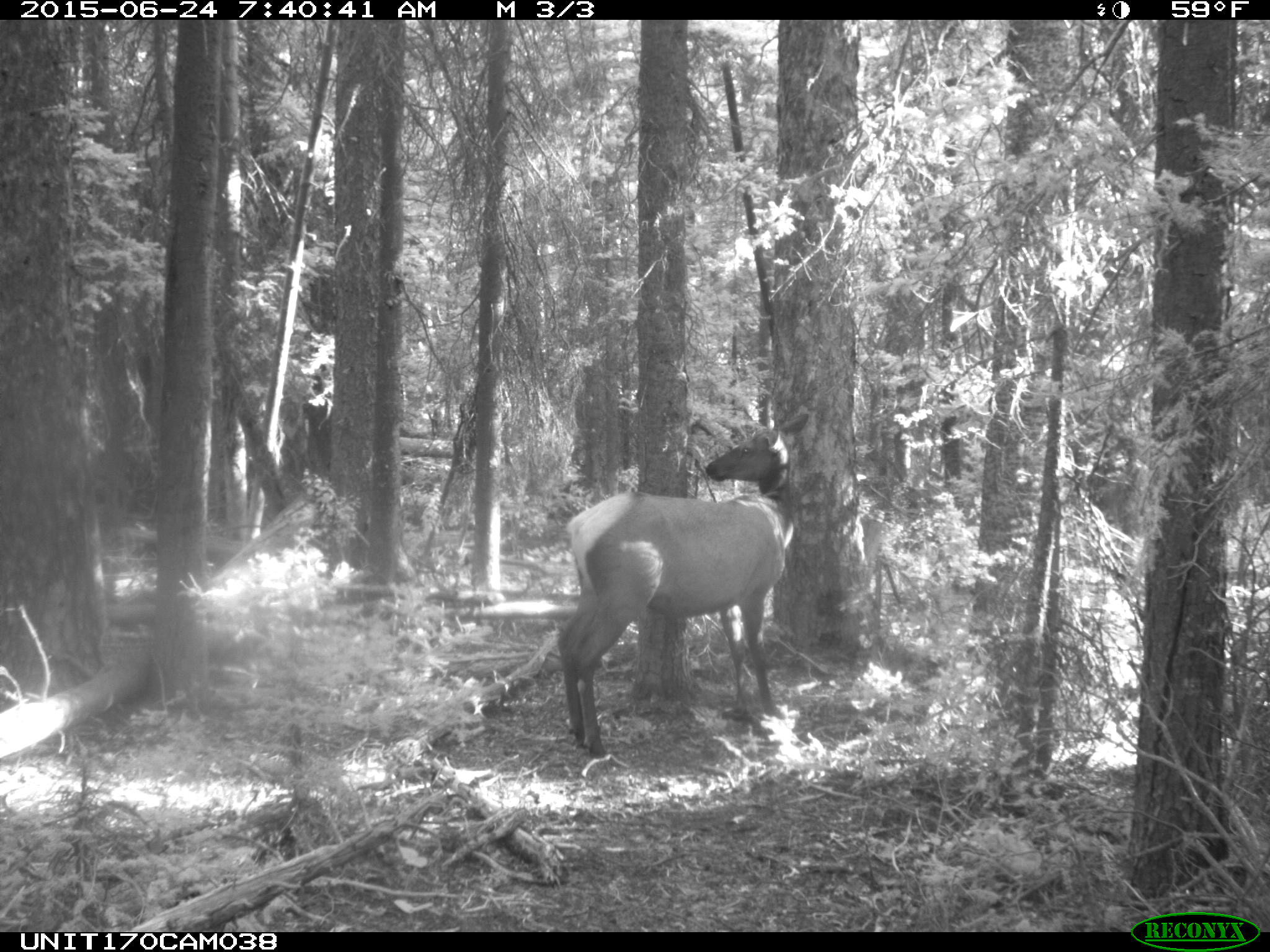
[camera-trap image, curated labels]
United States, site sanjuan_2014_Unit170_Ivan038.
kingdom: Animalia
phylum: Chordata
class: Mammalia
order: Artiodactyla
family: Cervidae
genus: Cervus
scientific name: Cervus elaphus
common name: red deer